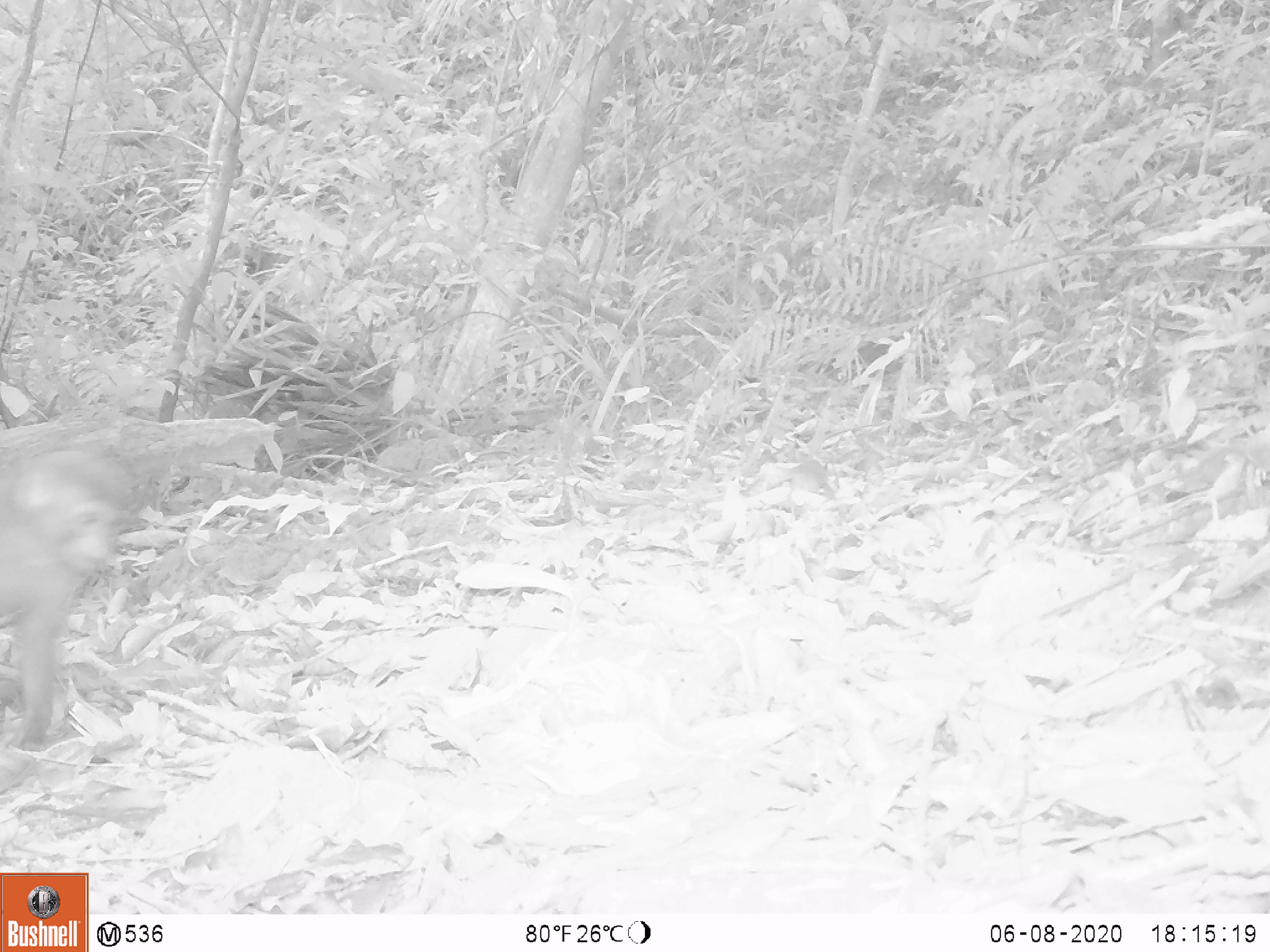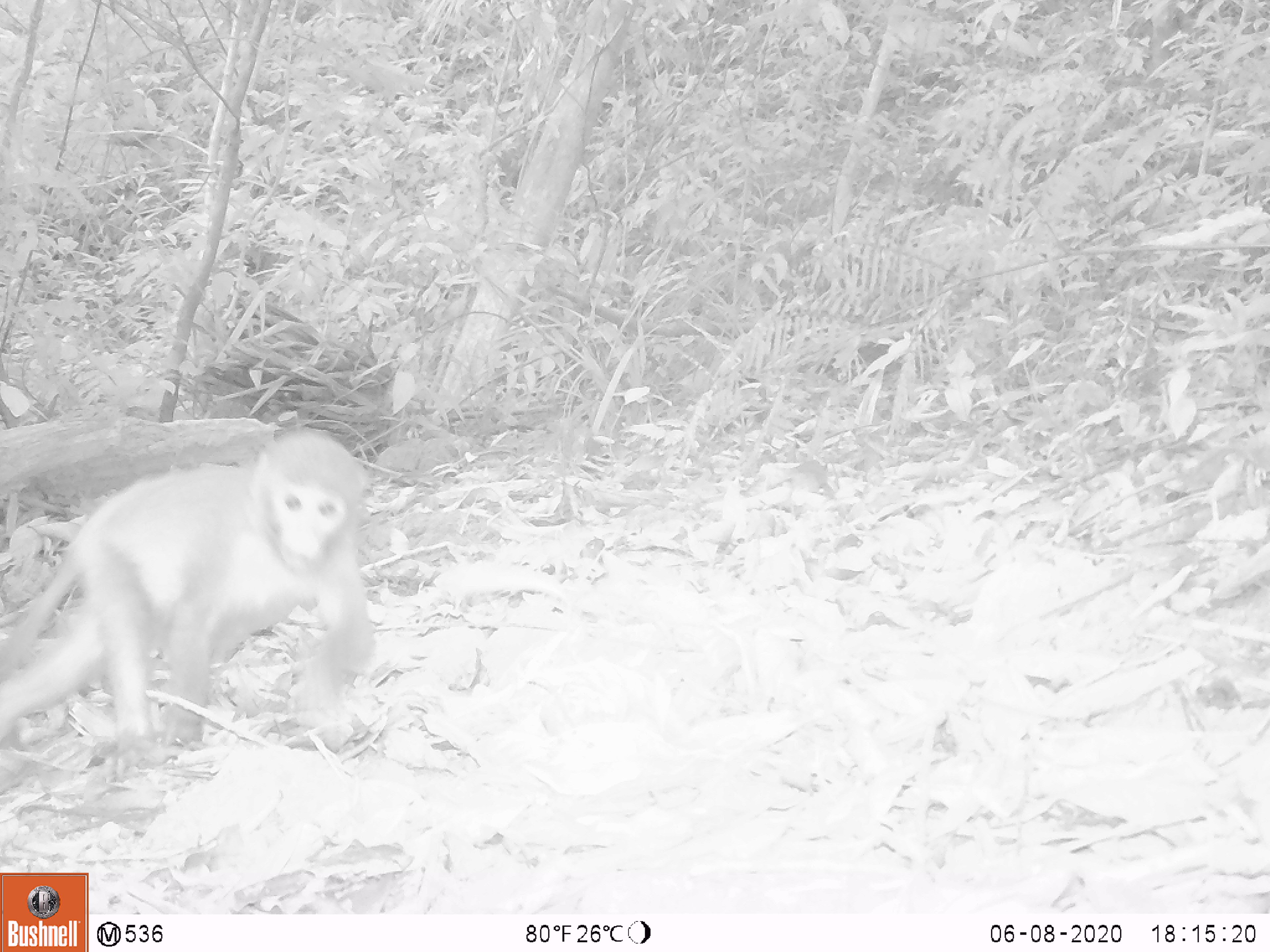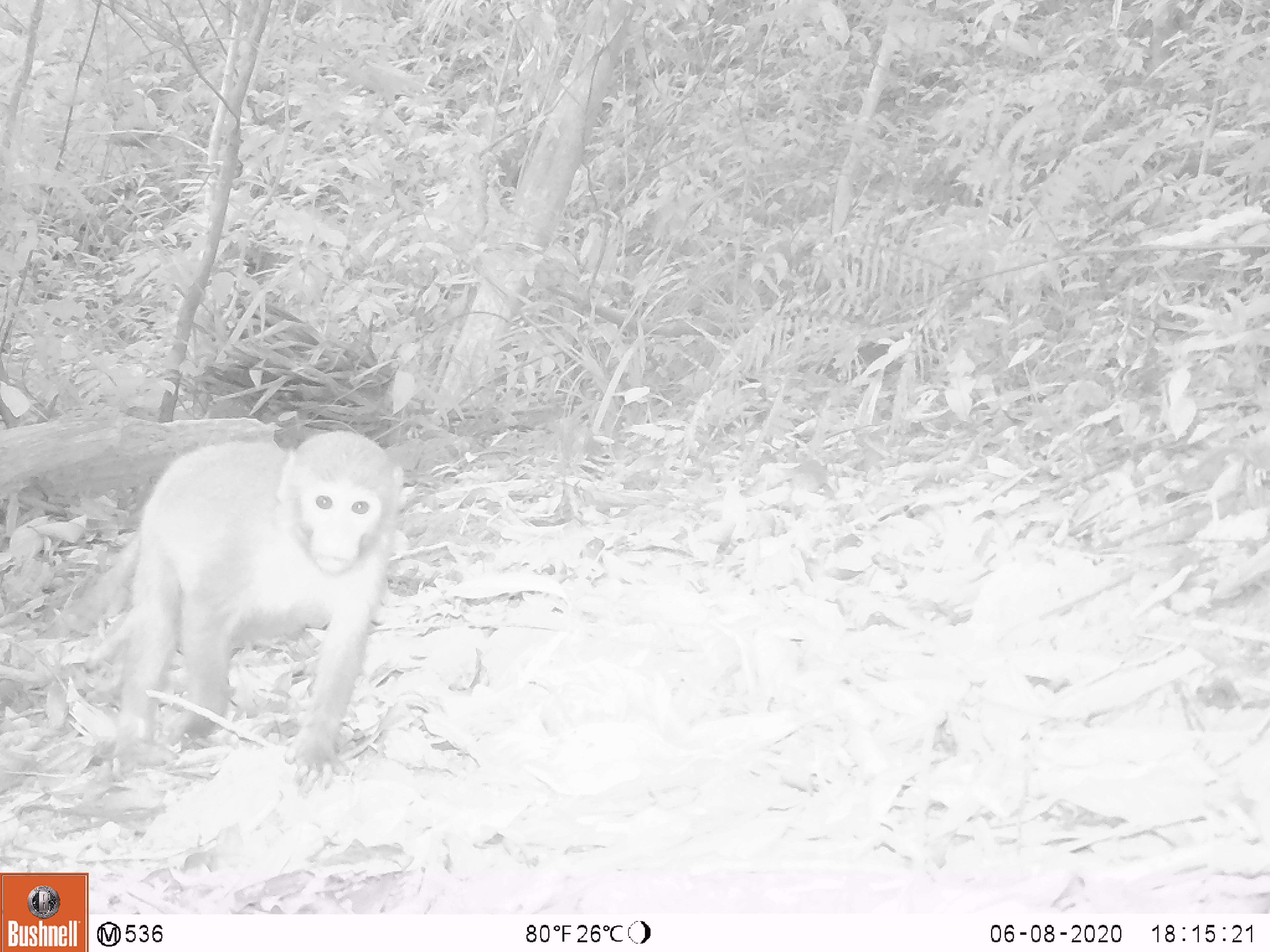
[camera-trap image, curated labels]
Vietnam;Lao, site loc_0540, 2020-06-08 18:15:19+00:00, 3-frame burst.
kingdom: Animalia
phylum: Chordata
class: Mammalia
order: Primates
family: Cercopithecidae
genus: Macaca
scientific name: Macaca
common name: macaques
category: assam or rhesus macaque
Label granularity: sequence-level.